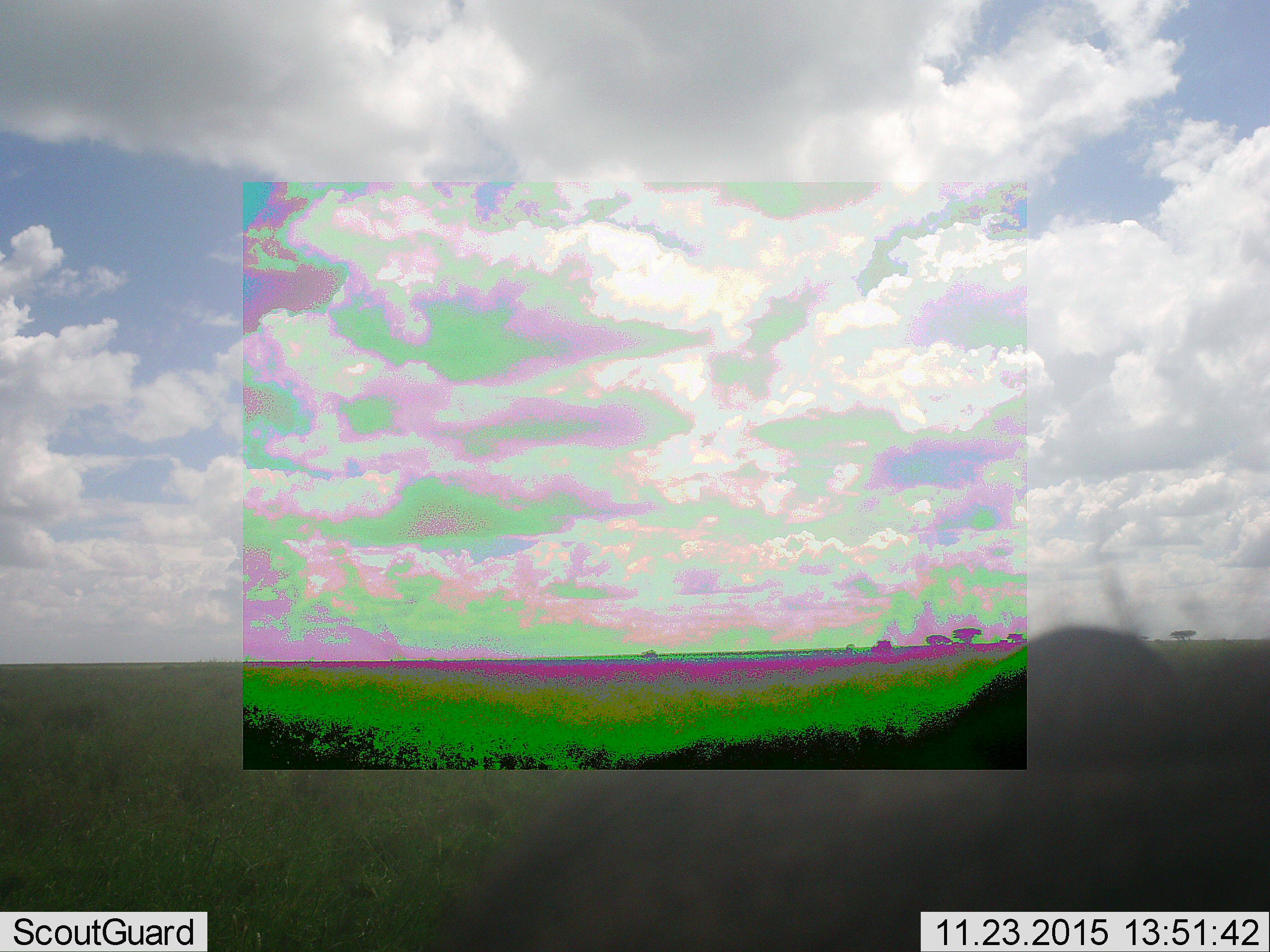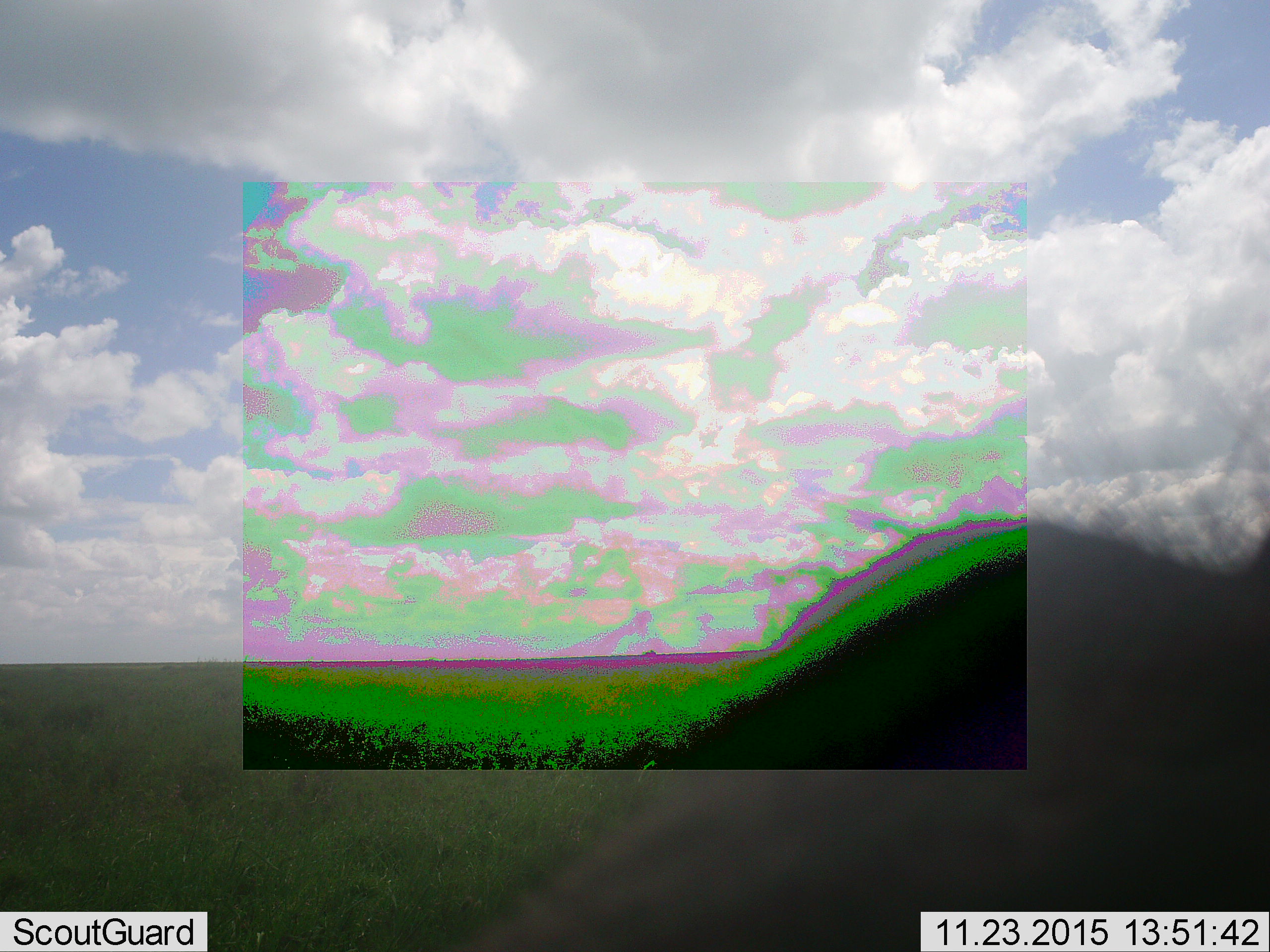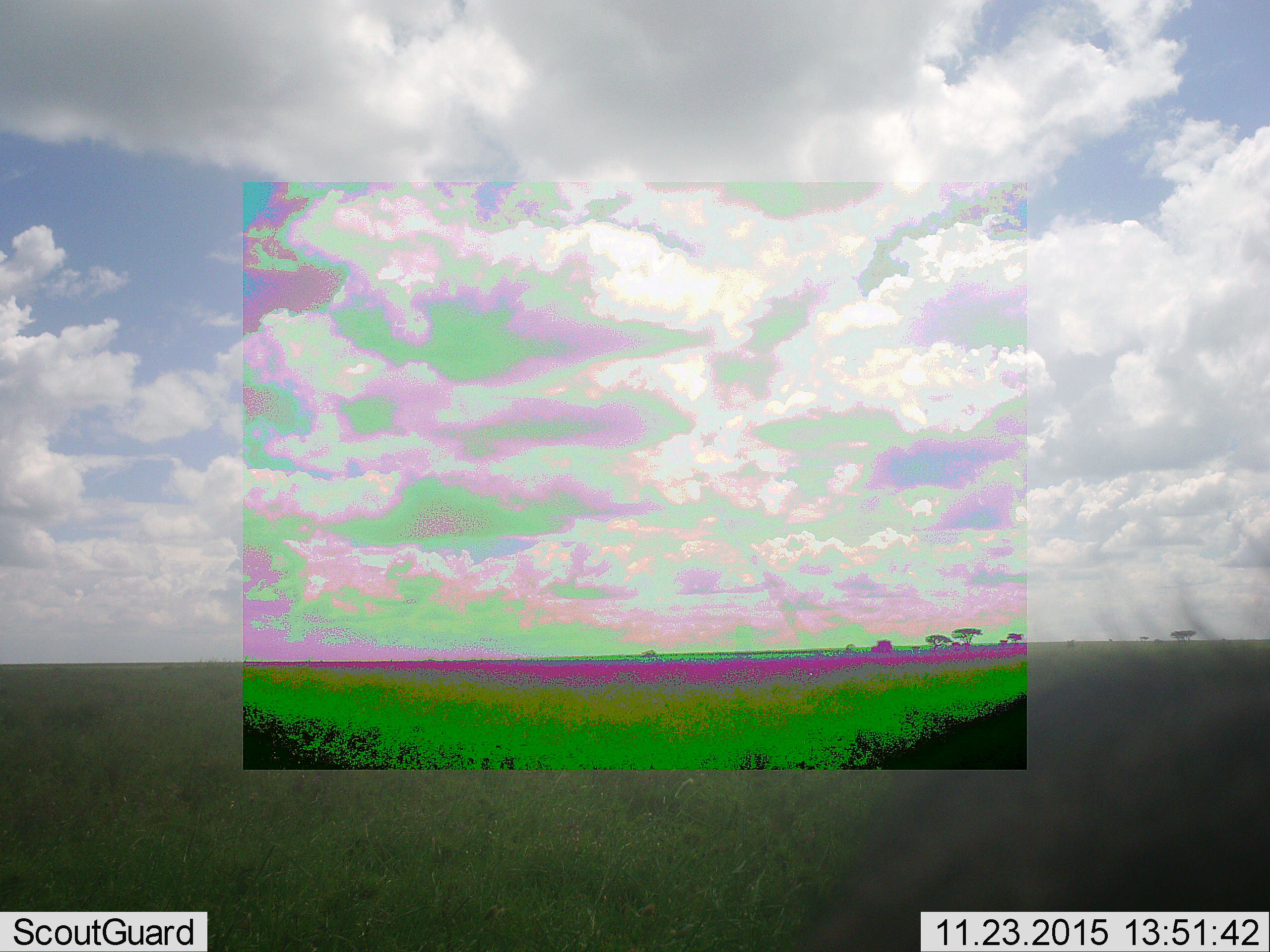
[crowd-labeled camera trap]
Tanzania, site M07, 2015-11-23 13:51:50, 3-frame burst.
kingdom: Animalia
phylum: Chordata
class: Mammalia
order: Artiodactyla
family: Suidae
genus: Phacochoerus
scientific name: Phacochoerus africanus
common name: warthog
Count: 1.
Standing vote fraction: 100%.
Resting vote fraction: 0%.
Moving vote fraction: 0%.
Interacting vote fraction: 0%.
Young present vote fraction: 0%.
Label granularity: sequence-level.